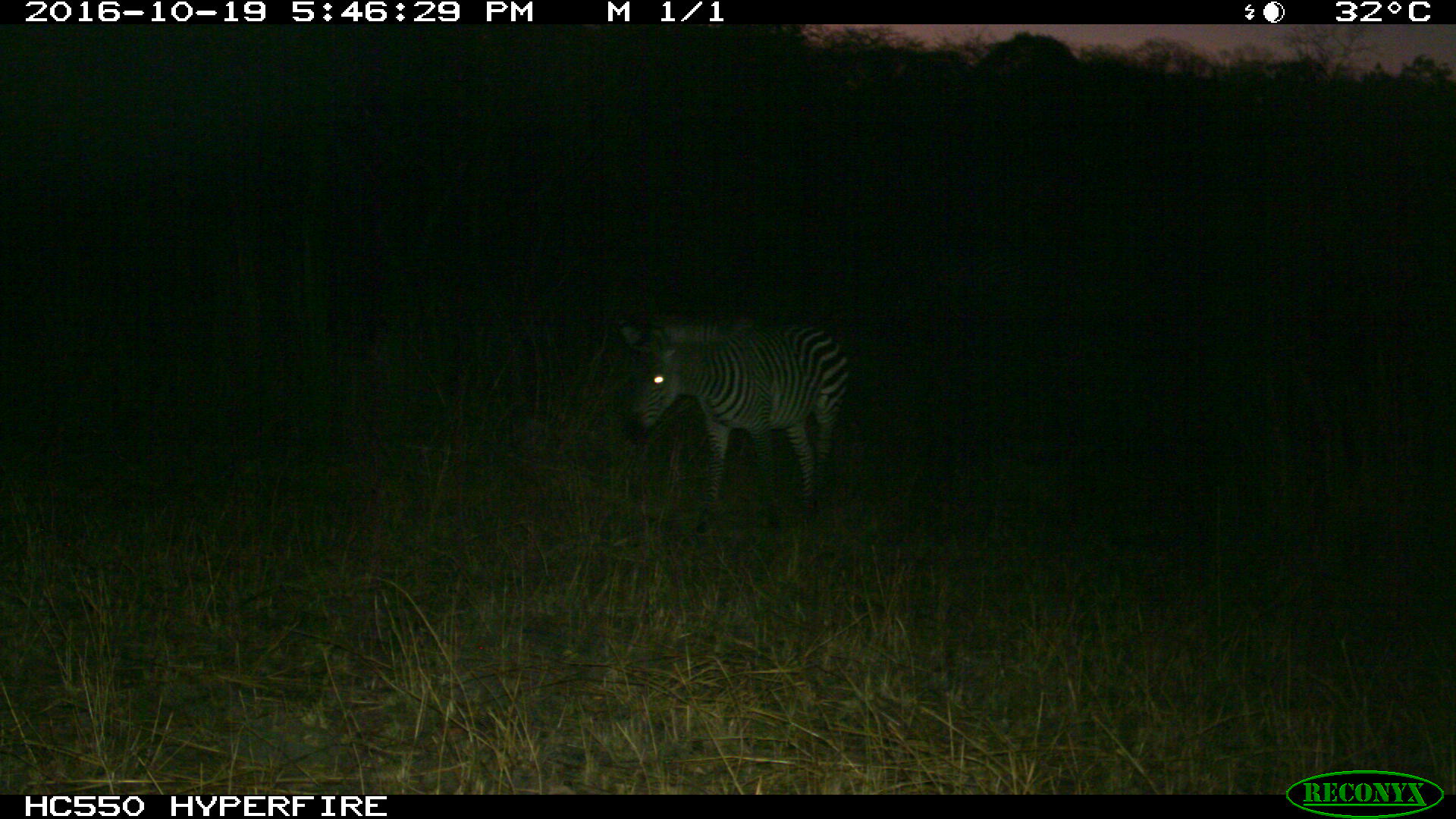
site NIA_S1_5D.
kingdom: Animalia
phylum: Chordata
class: Mammalia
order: Perissodactyla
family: Equidae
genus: Equus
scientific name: Equus quagga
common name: plains zebra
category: zebraplains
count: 1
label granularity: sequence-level